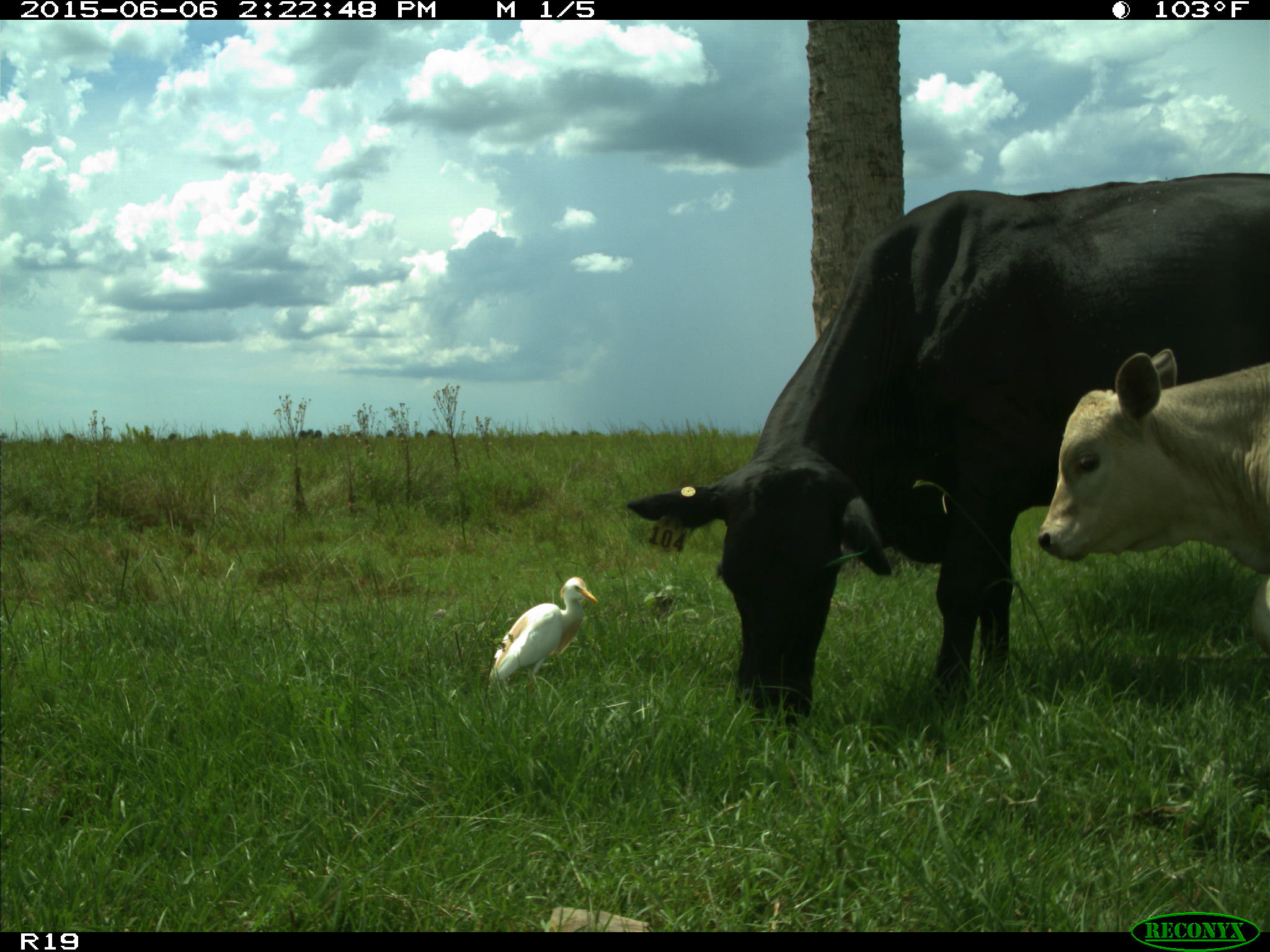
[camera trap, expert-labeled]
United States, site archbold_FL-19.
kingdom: Animalia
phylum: Chordata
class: Mammalia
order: Artiodactyla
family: Bovidae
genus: Bos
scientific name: Bos taurus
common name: domestic cow